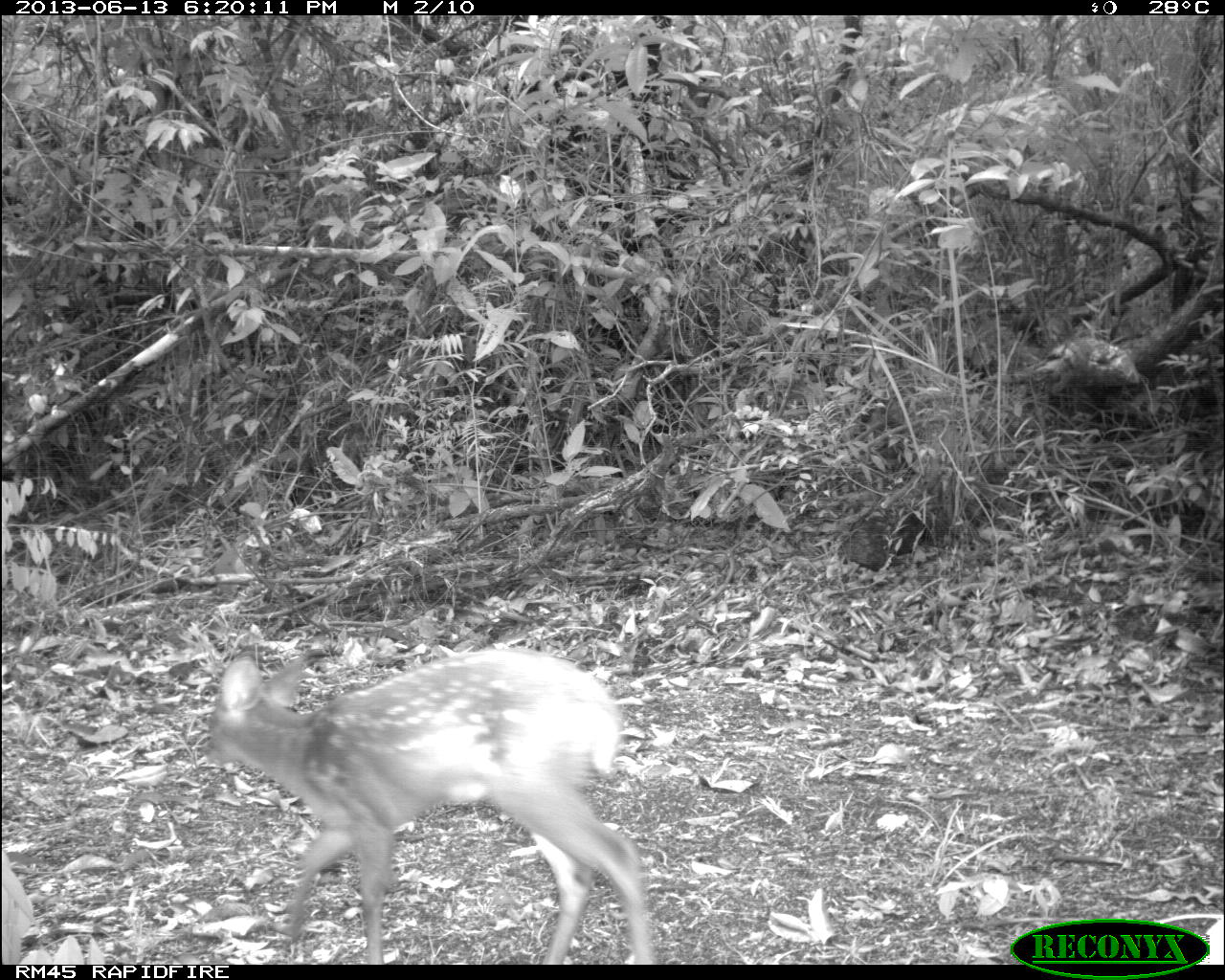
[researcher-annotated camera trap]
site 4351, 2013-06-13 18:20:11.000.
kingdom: Animalia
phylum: Chordata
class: Mammalia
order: Artiodactyla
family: Cervidae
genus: Odocoileus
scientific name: Odocoileus virginianus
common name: white-tailed deer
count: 1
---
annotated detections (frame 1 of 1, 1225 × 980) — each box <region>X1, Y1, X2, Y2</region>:
odocoileus virginianus: <region>201, 647, 658, 964</region>